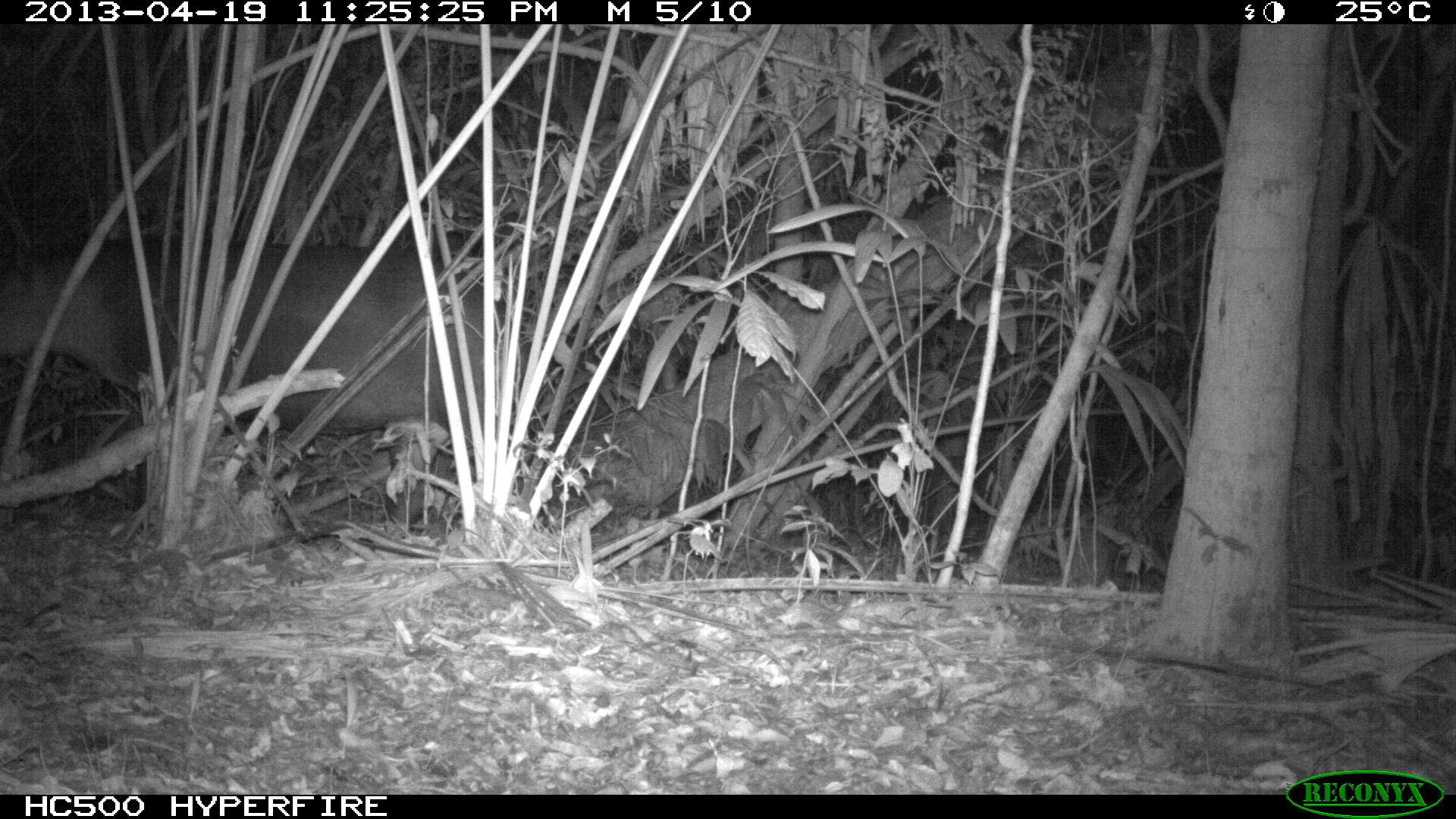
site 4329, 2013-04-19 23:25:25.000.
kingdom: Animalia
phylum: Chordata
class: Mammalia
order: Perissodactyla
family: Tapiridae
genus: Tapirus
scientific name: Tapirus bairdii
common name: baird's tapir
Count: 1.